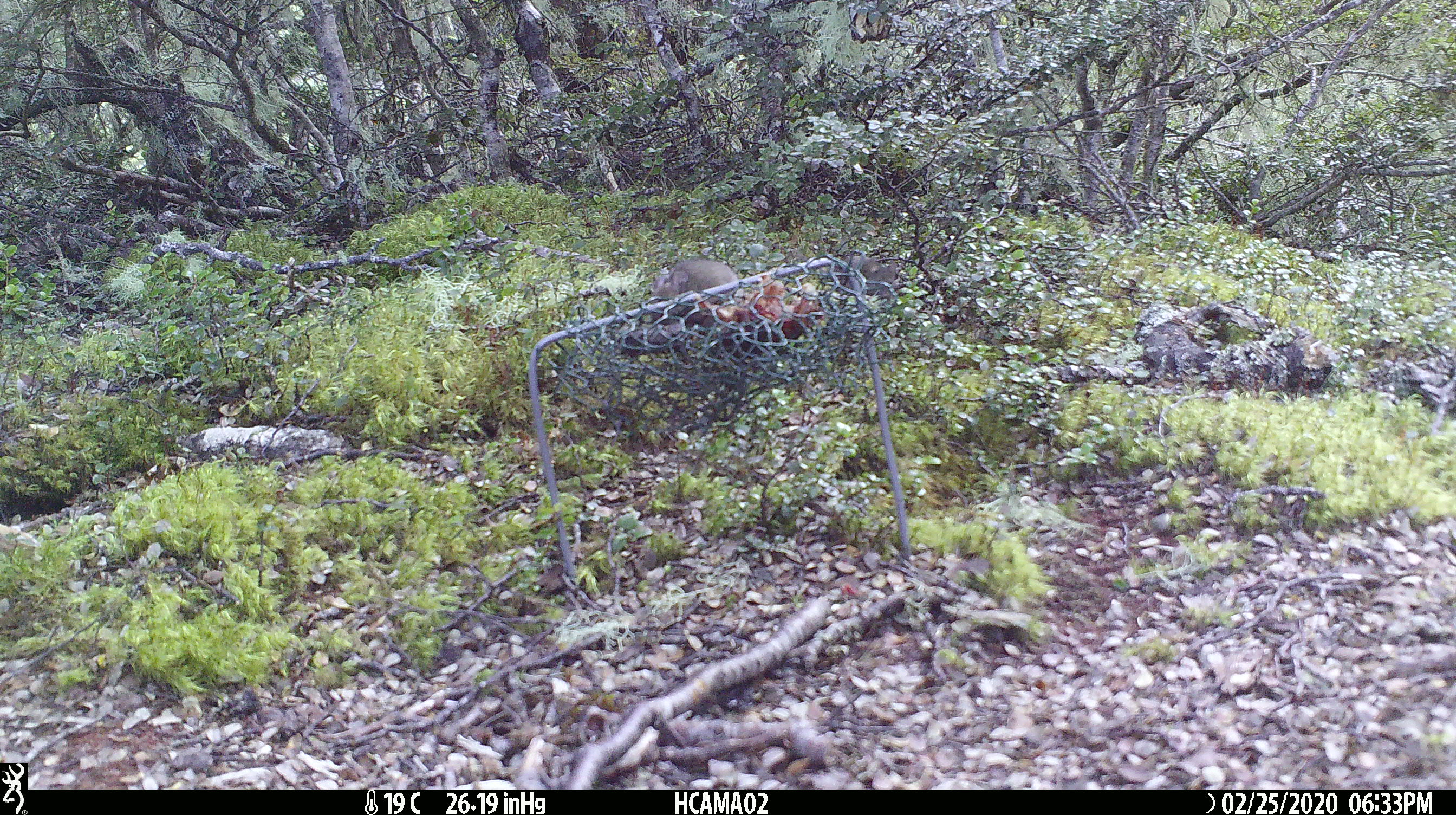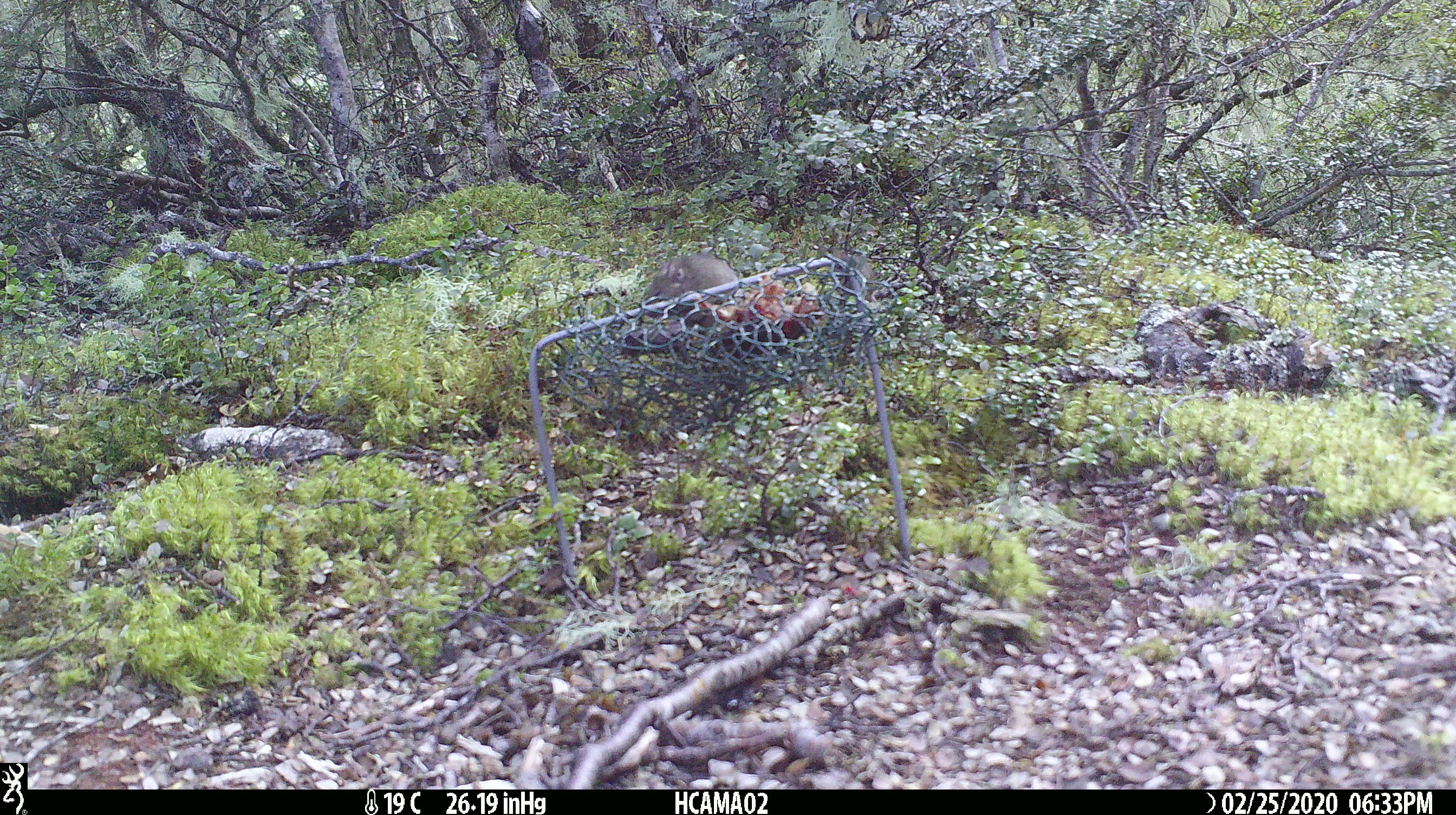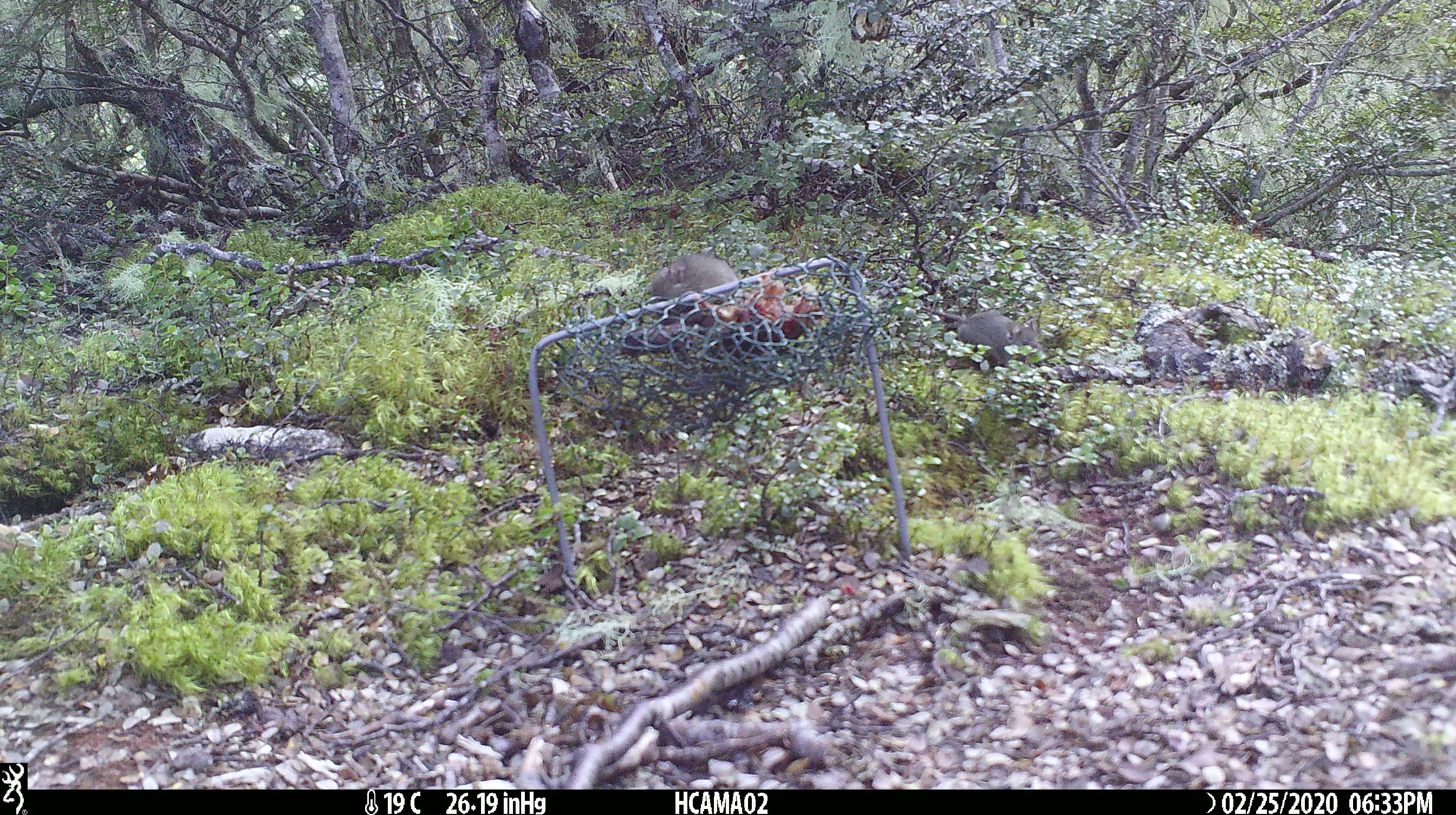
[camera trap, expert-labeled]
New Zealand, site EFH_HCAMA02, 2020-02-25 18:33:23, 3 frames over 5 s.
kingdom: Animalia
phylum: Chordata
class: Mammalia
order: Rodentia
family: Muridae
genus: Mus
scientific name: Mus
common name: mouse